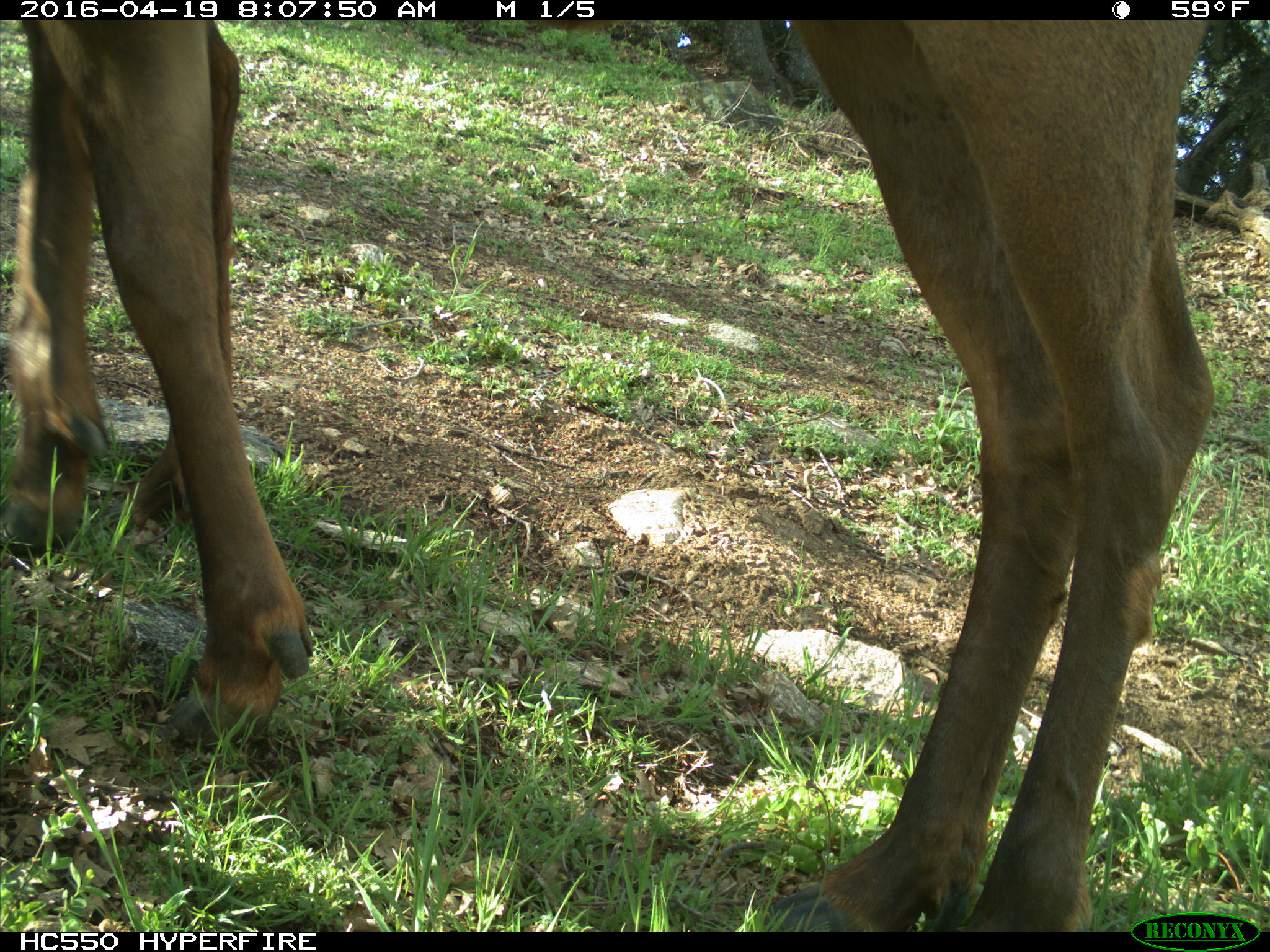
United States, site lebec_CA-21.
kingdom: Animalia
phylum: Chordata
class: Mammalia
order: Artiodactyla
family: Cervidae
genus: Cervus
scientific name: Cervus canadensis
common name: elk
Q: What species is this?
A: Cervus canadensis (elk).